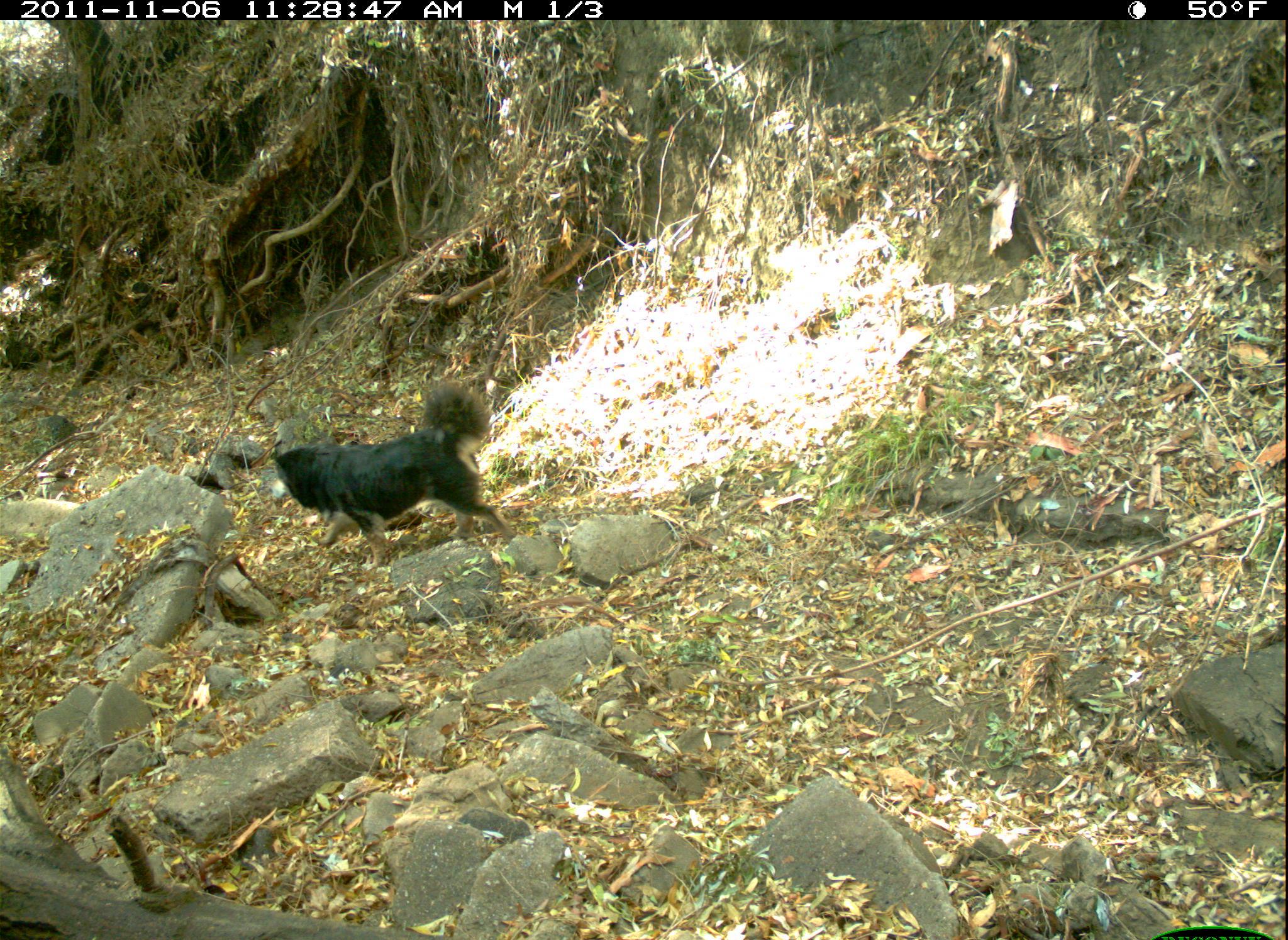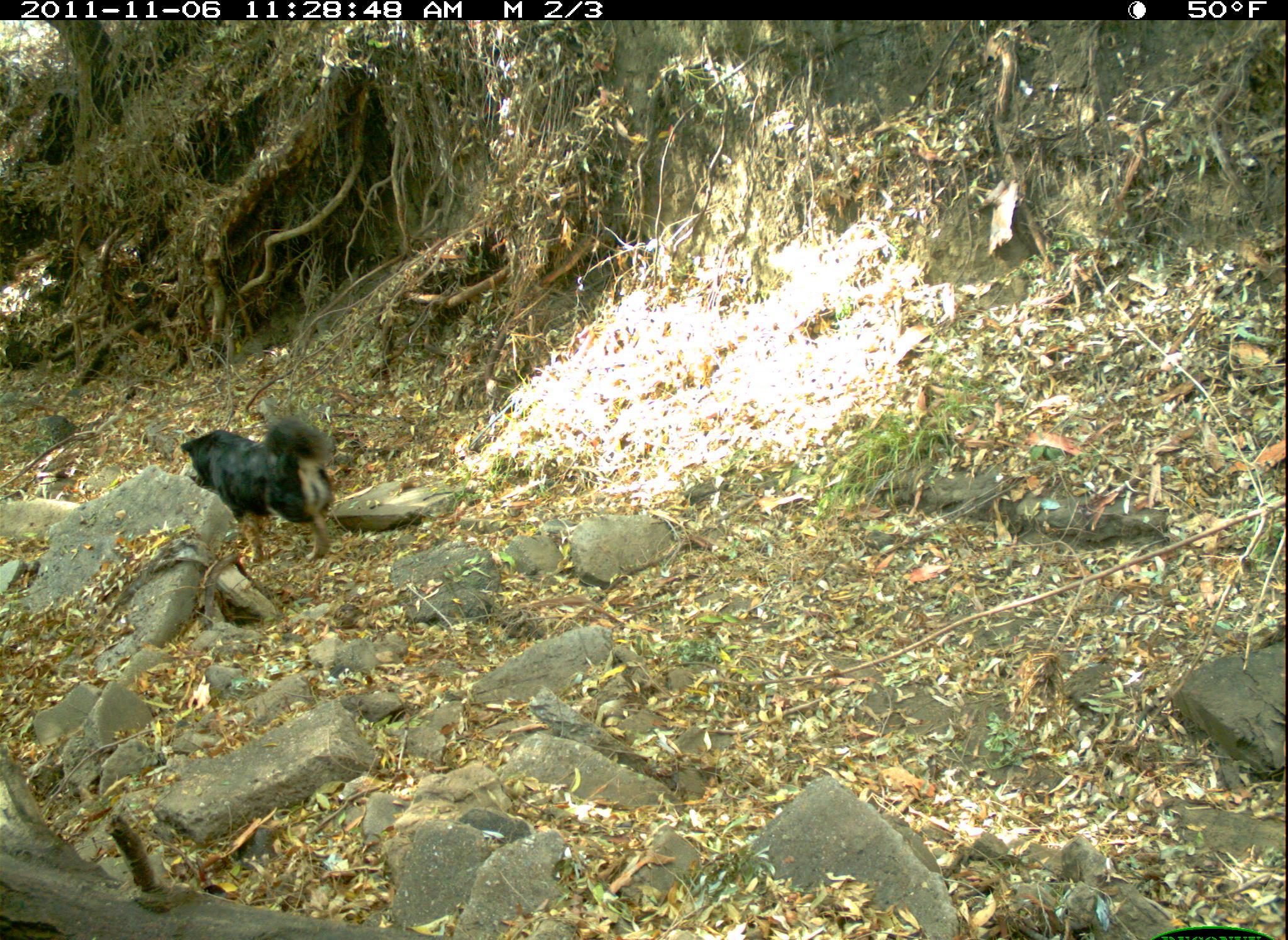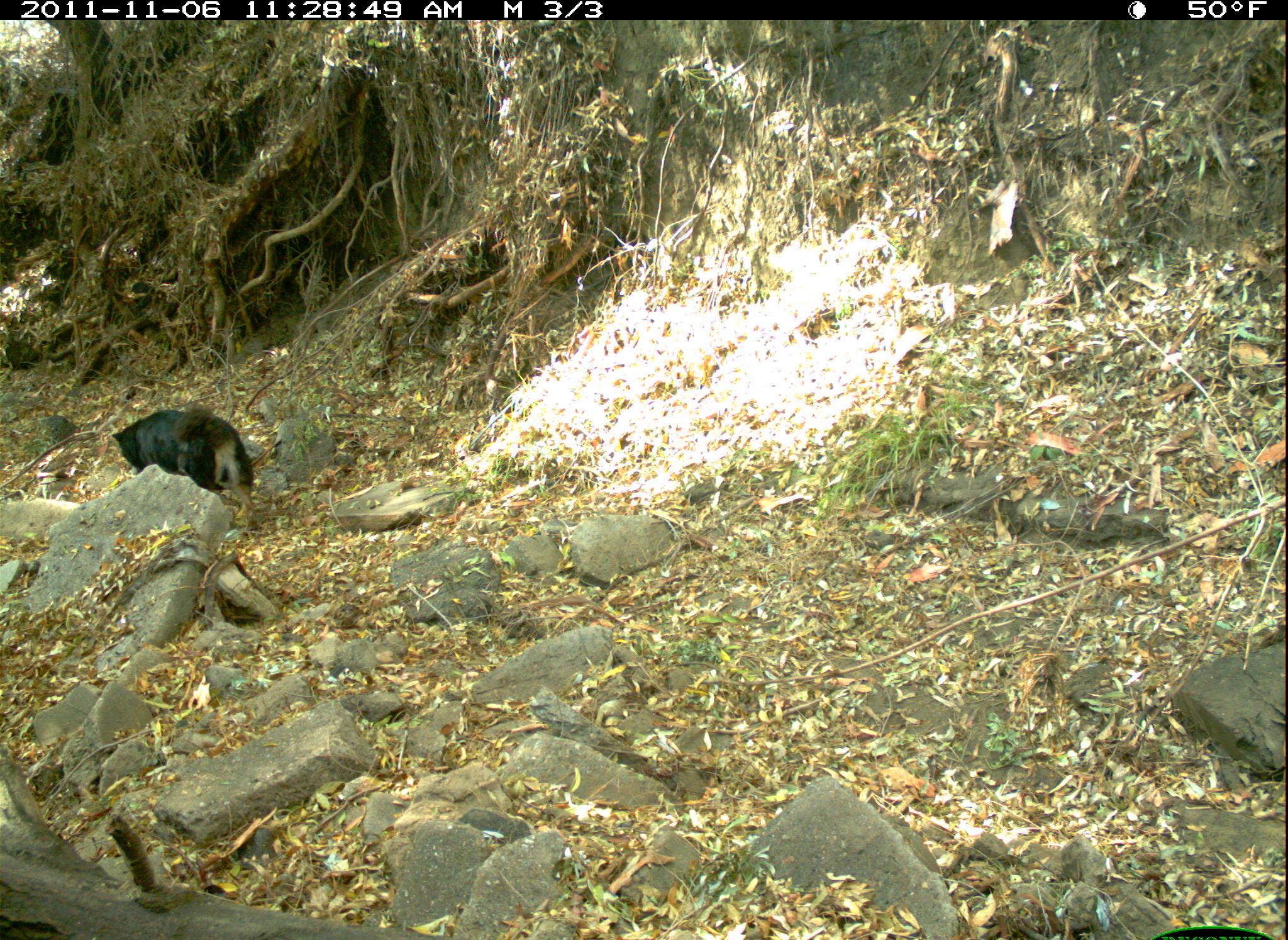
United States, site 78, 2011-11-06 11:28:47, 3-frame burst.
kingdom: Animalia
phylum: Chordata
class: Mammalia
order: Carnivora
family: Canidae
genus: Canis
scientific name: Canis familiaris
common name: domestic dog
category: dog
Dog (domestic dog) (Canis familiaris).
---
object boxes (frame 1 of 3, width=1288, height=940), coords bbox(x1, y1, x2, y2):
dog: bbox(253, 366, 517, 543)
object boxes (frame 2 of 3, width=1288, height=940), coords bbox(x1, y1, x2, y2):
dog: bbox(159, 398, 369, 554)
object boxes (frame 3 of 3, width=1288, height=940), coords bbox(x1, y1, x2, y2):
dog: bbox(101, 399, 308, 536)